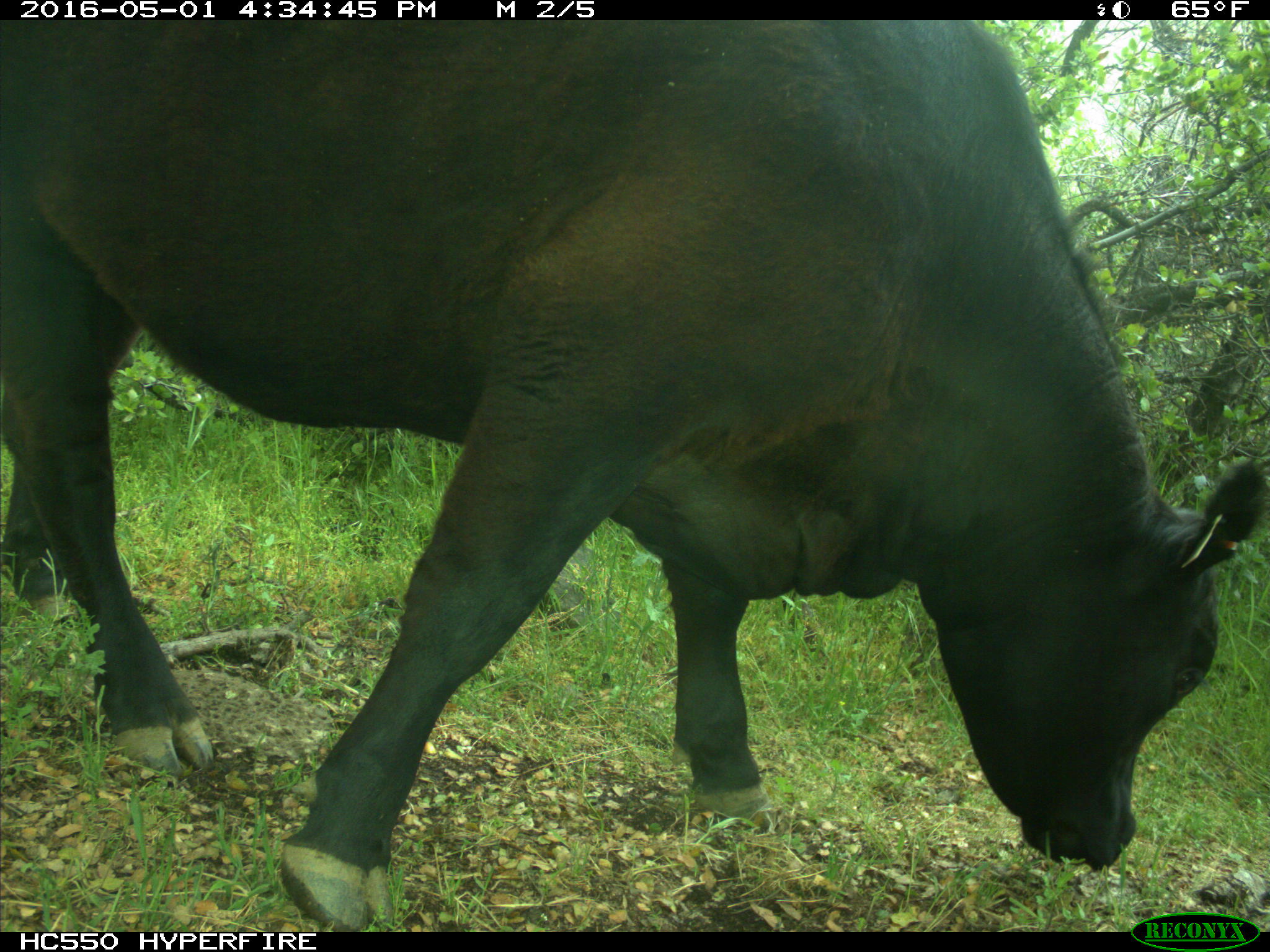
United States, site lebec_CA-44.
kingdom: Animalia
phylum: Chordata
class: Mammalia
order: Artiodactyla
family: Bovidae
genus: Bos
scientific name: Bos taurus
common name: domestic cow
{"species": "Bos taurus (domestic cow)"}